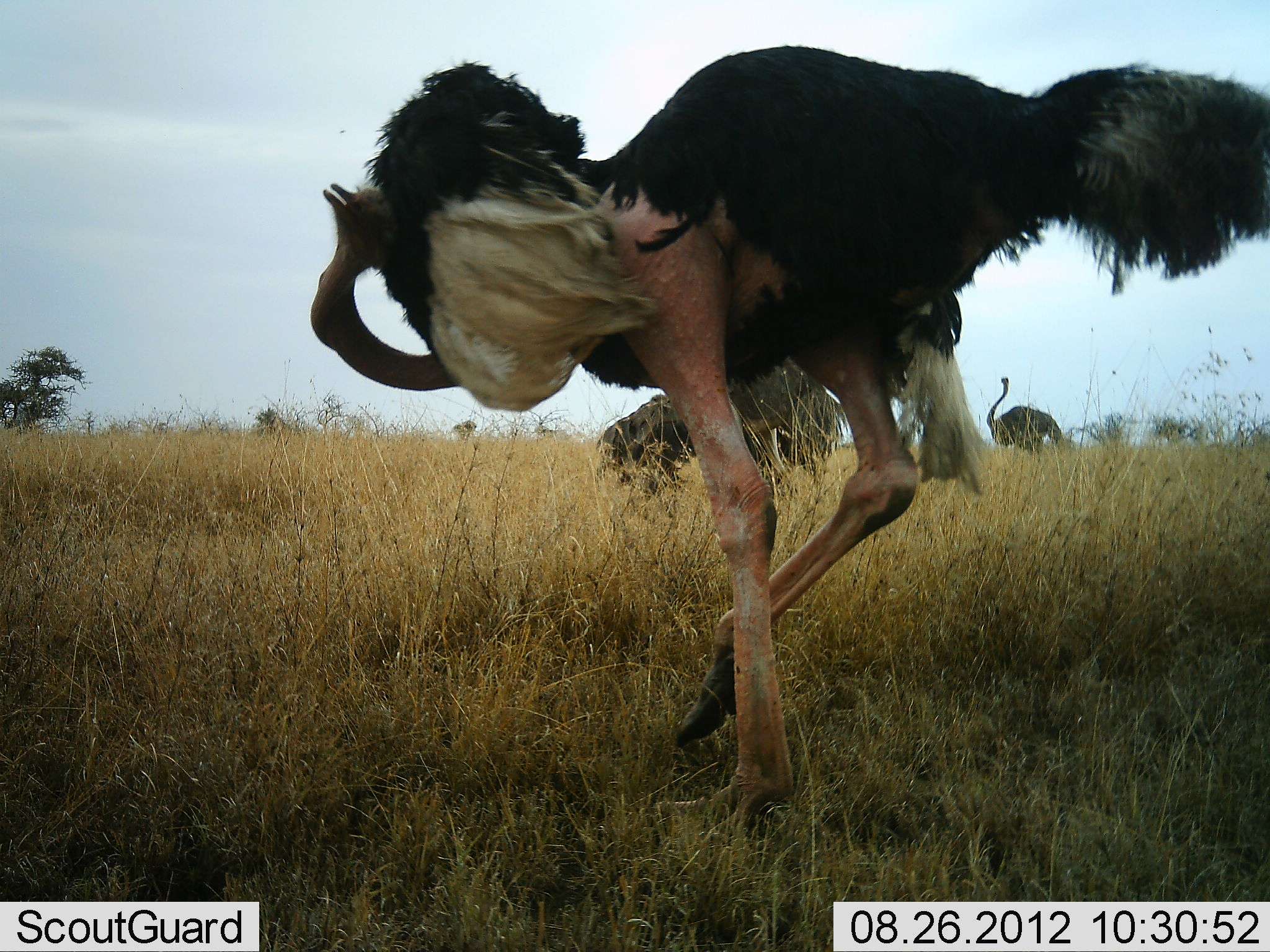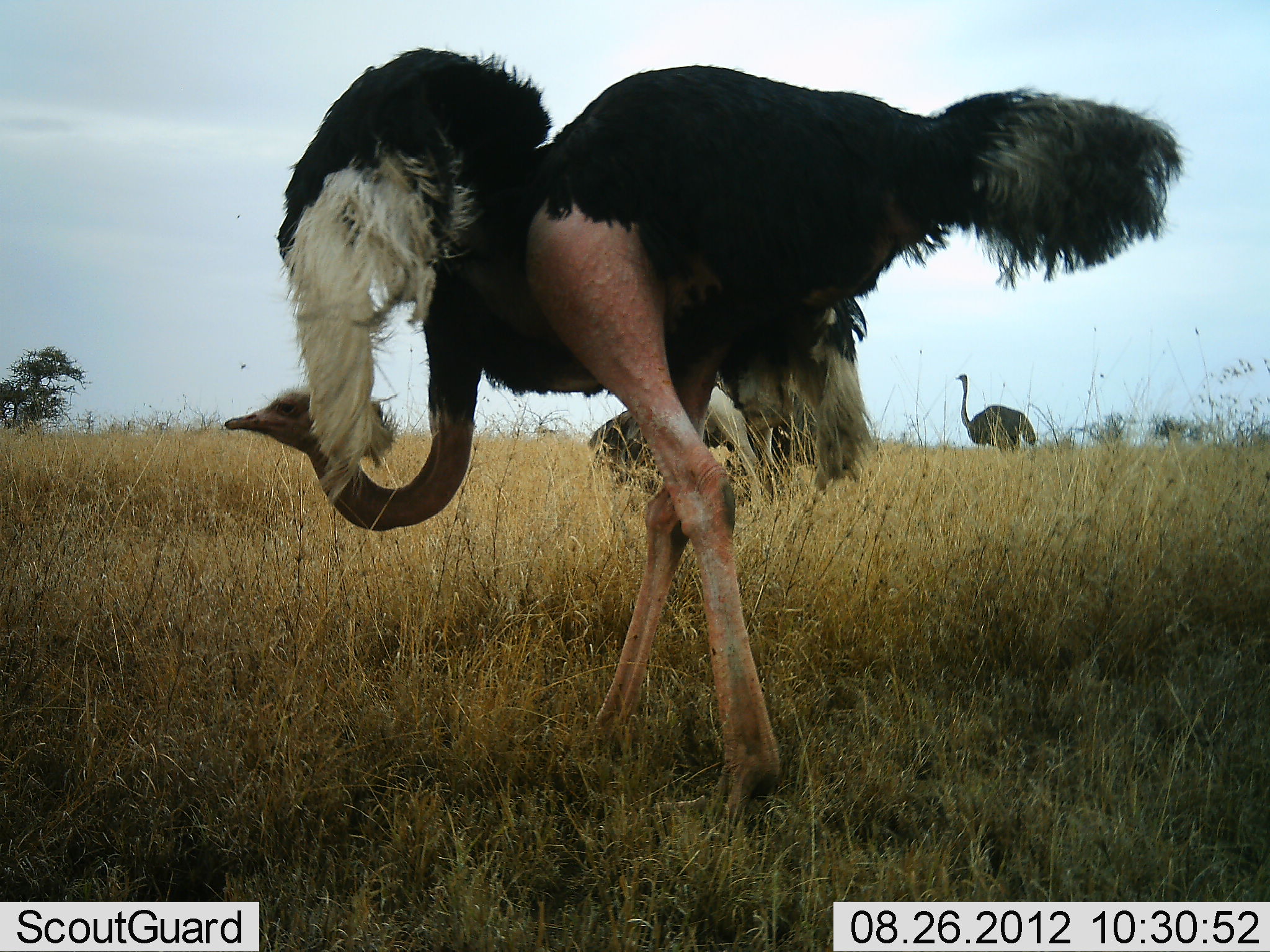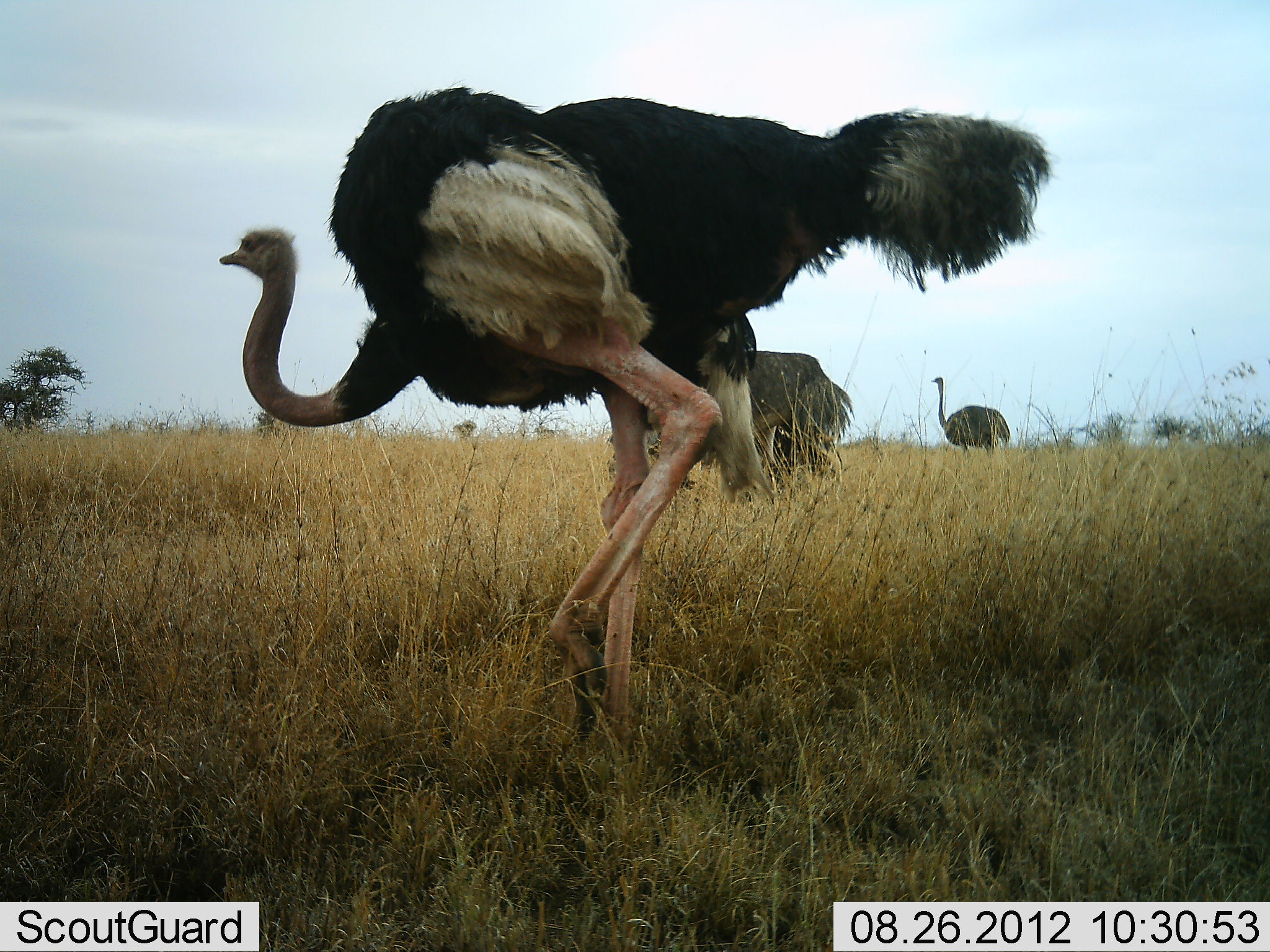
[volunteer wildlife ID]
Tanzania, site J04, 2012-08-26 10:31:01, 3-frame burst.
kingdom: Animalia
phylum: Chordata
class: Aves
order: Struthioniformes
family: Struthionidae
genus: Struthio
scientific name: Struthio camelus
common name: ostrich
Ostrich (Struthio camelus), count 3. Behavior (volunteer vote fractions): standing 10%, resting 0%, moving 90%, interacting 10%. Young present (vote fraction): 0%. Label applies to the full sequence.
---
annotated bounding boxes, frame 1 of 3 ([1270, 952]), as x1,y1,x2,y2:
animal: 309,44,1270,840; 594,339,848,524; 985,374,1064,465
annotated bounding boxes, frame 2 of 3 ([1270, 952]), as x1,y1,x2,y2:
animal: 224,45,1180,834; 587,361,828,540; 953,373,1038,457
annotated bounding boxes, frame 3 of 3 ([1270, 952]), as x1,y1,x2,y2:
animal: 214,81,1050,786; 603,346,856,504; 929,376,1013,461